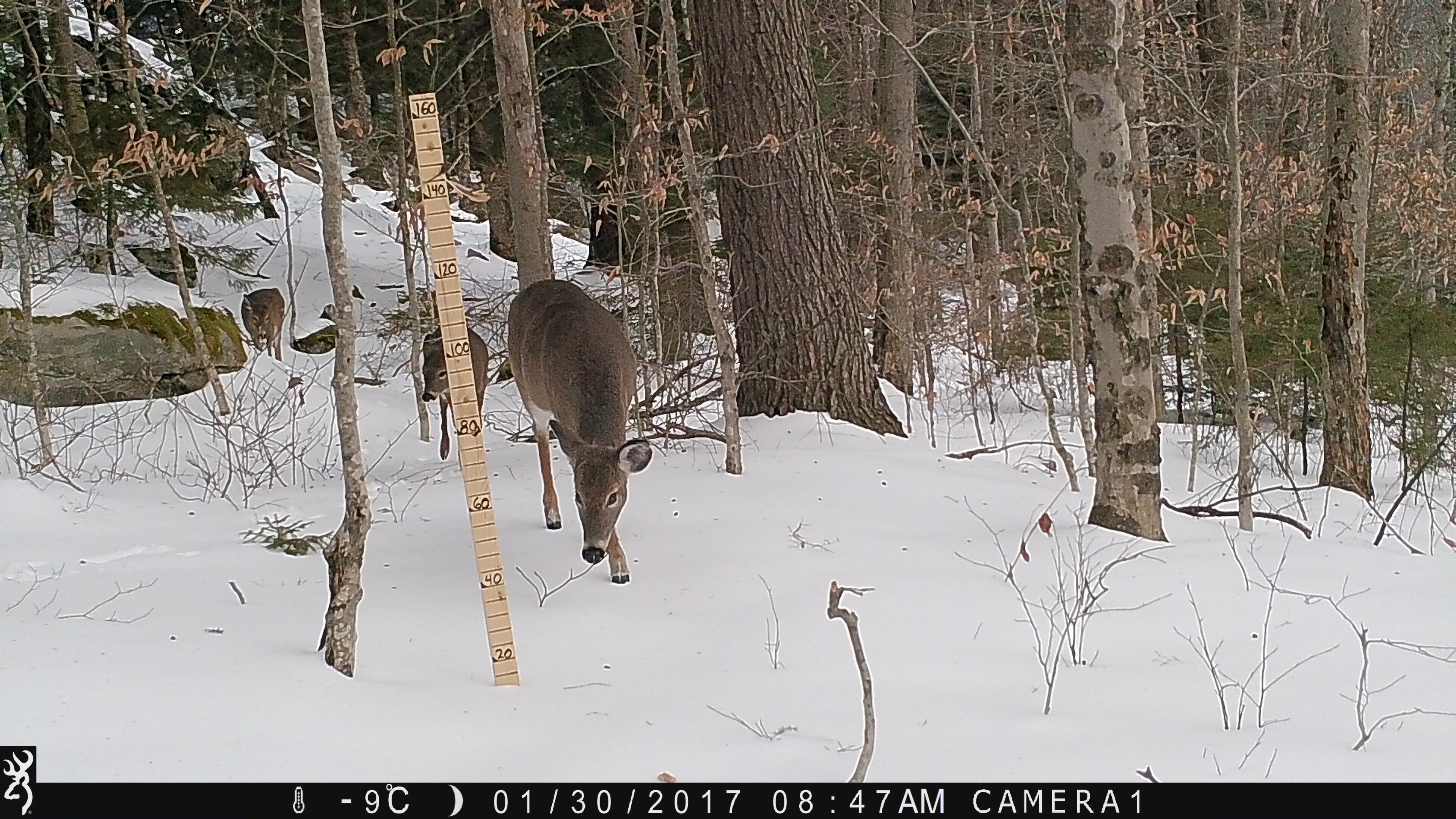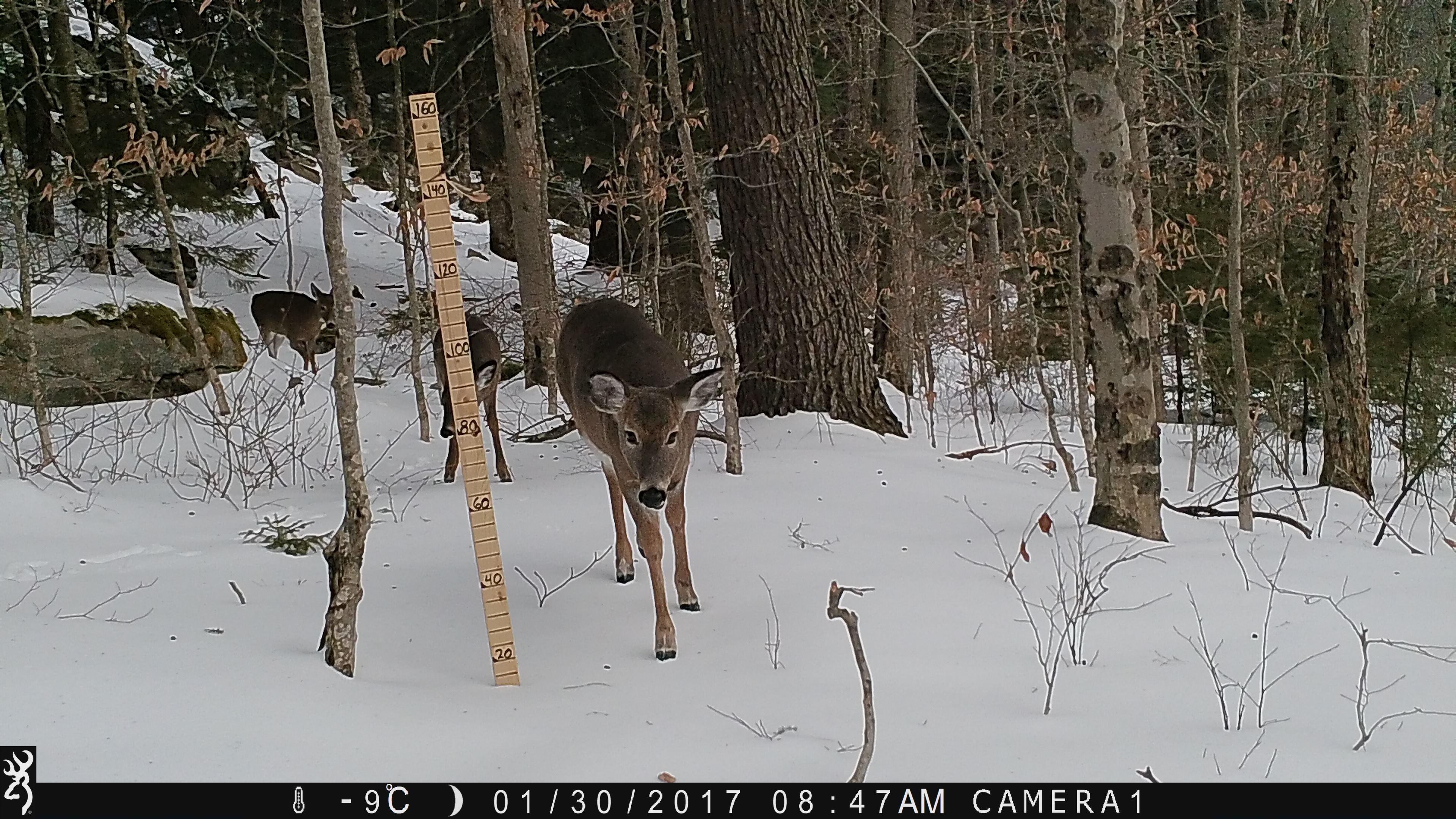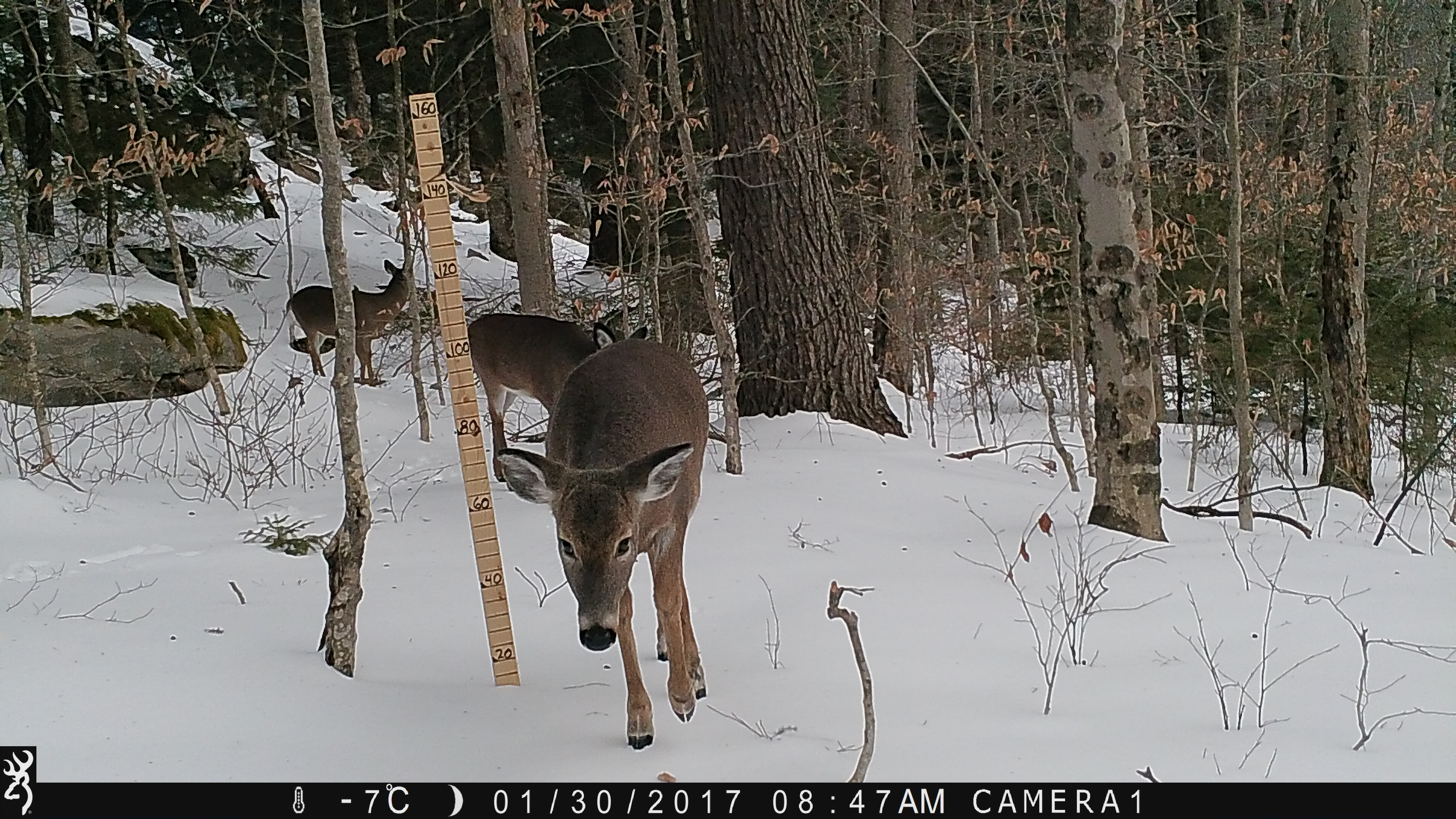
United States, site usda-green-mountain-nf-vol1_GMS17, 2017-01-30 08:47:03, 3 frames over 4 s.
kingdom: Animalia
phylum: Chordata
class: Mammalia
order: Artiodactyla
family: Cervidae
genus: Odocoileus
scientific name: Odocoileus virginianus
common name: white-tailed deer